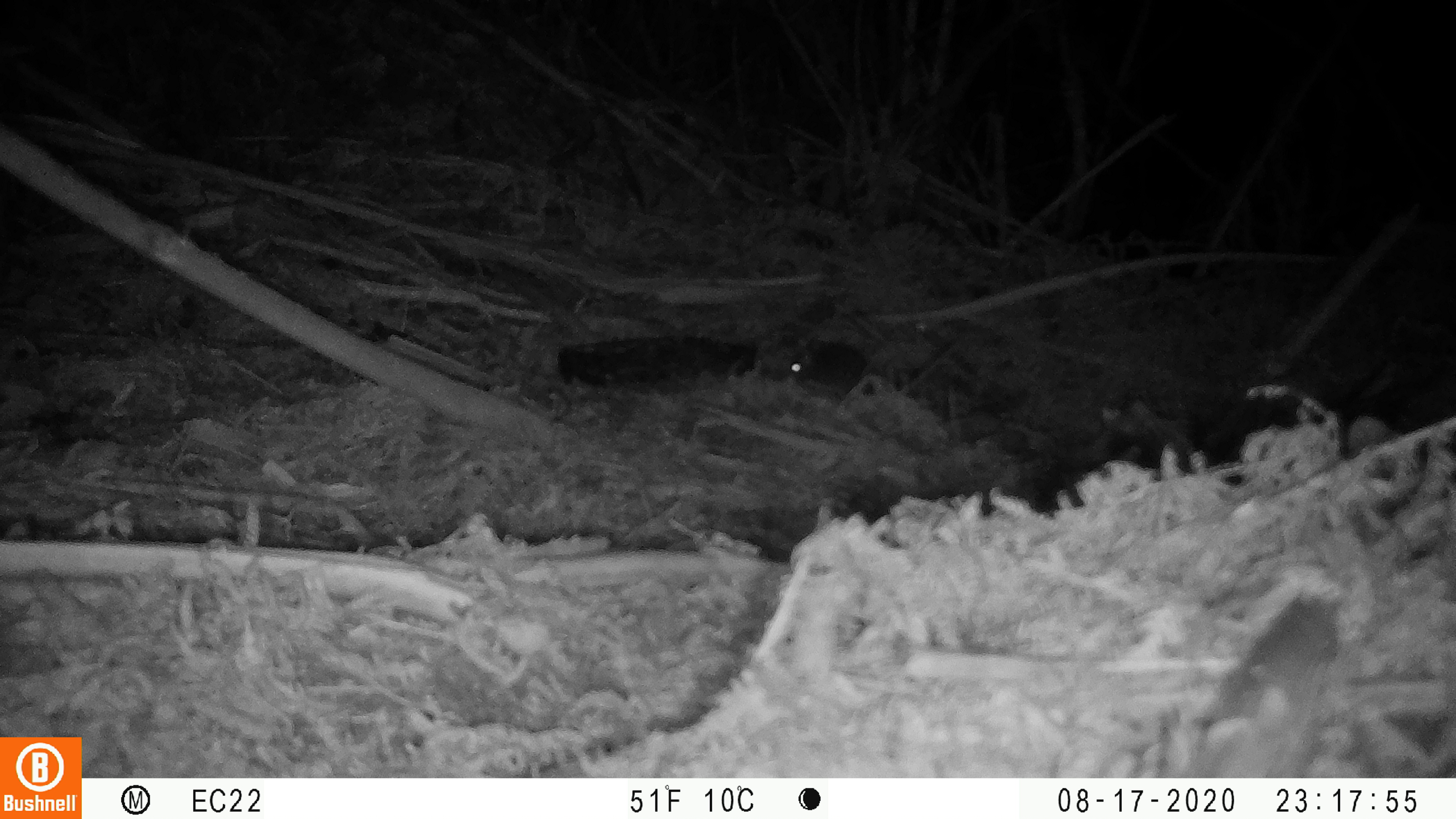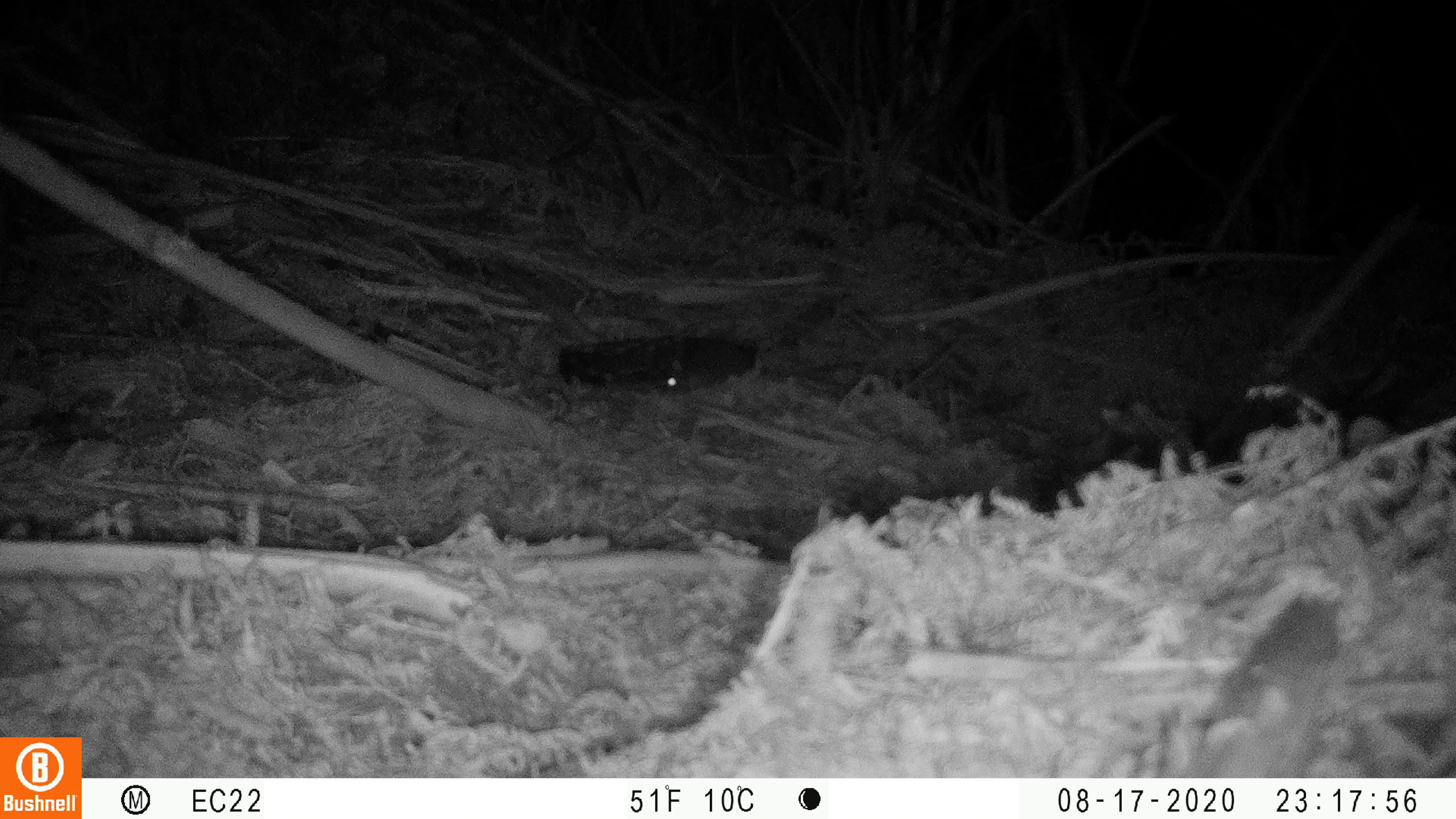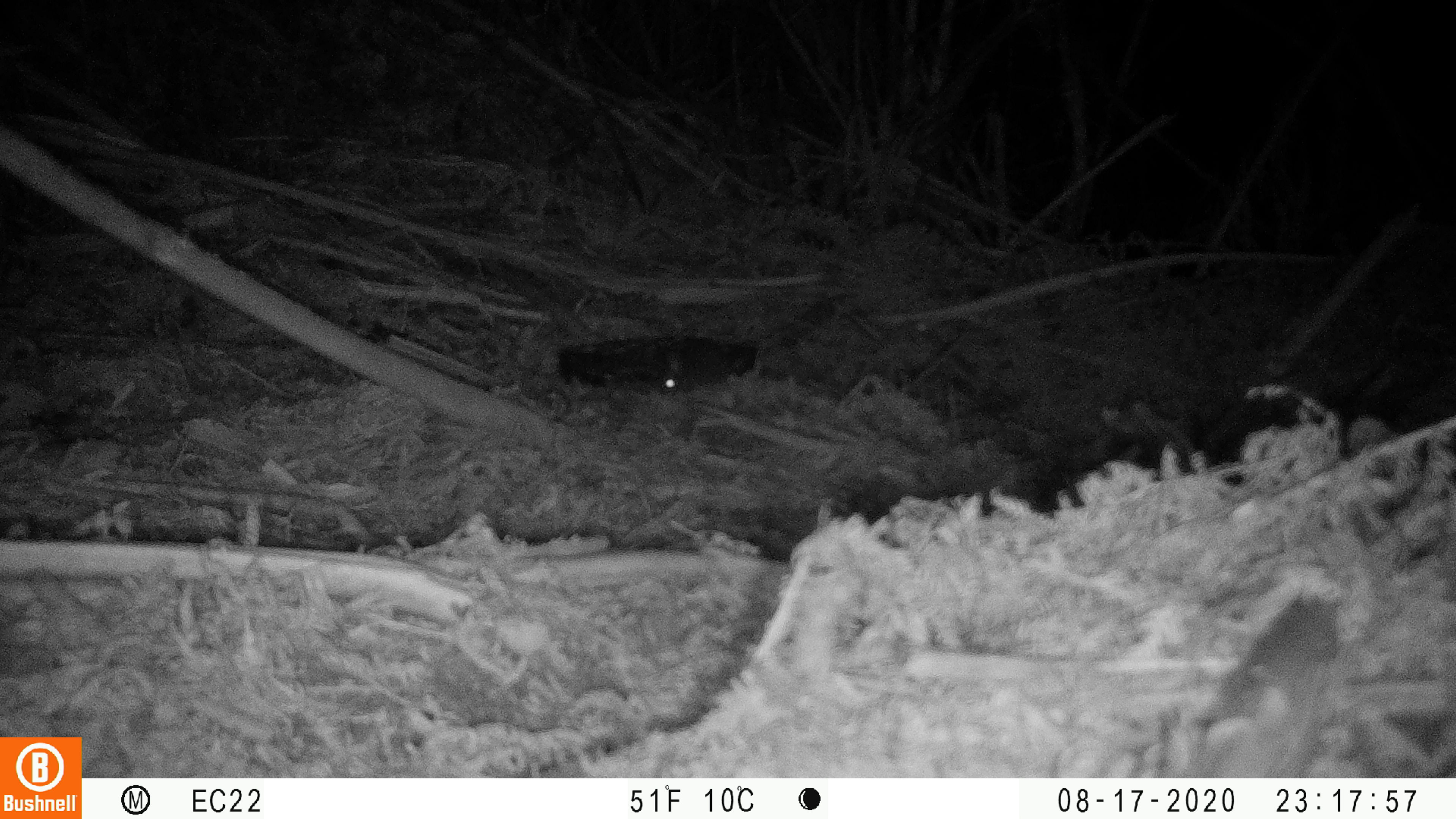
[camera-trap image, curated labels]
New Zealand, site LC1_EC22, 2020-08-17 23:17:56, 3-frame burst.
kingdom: Animalia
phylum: Chordata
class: Mammalia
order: Rodentia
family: Muridae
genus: Rattus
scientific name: Rattus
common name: rat